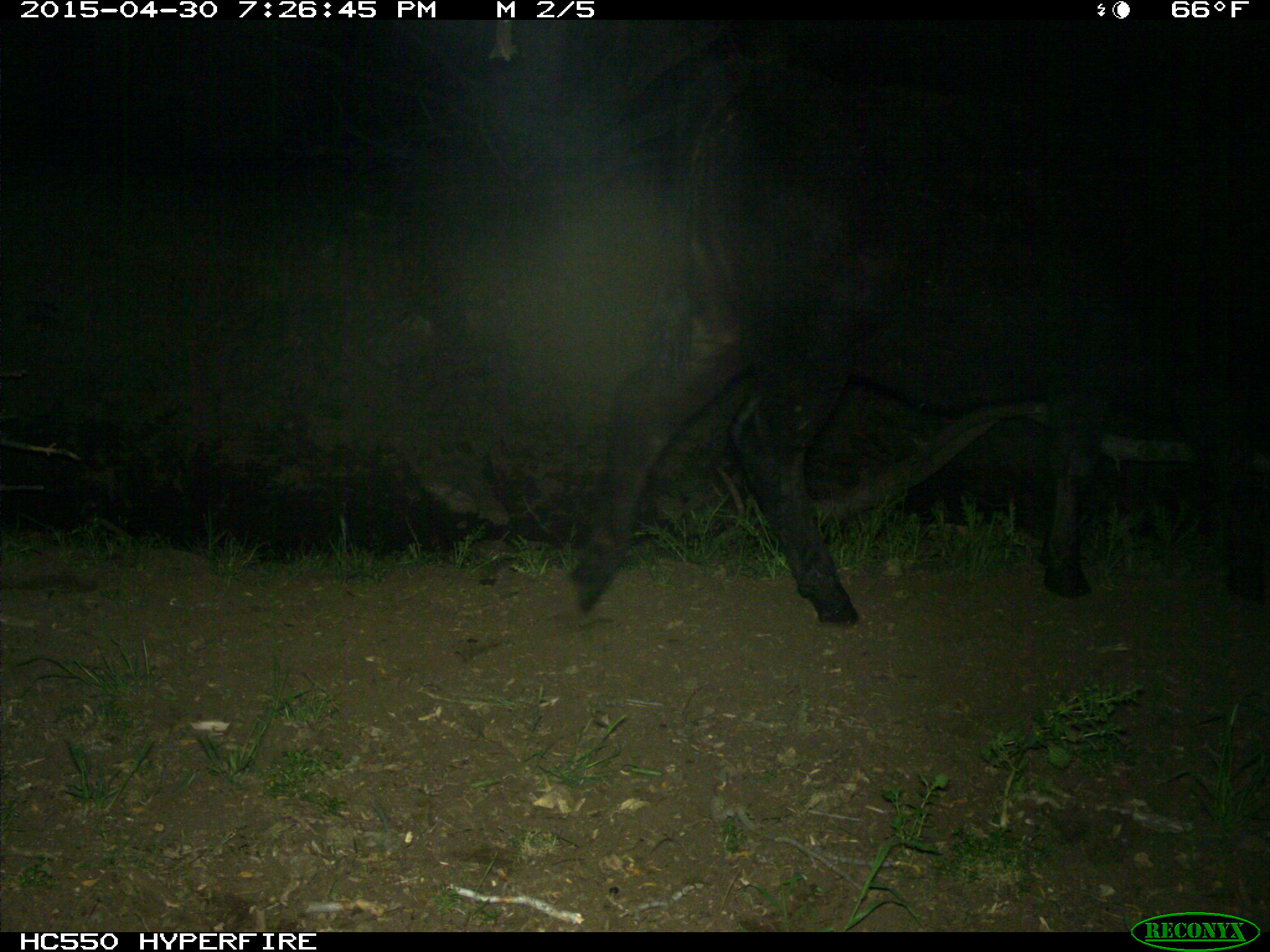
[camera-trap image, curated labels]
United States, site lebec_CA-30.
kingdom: Animalia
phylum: Chordata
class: Mammalia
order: Artiodactyla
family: Bovidae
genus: Bos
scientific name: Bos taurus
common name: domestic cow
Bos taurus (domestic cow).